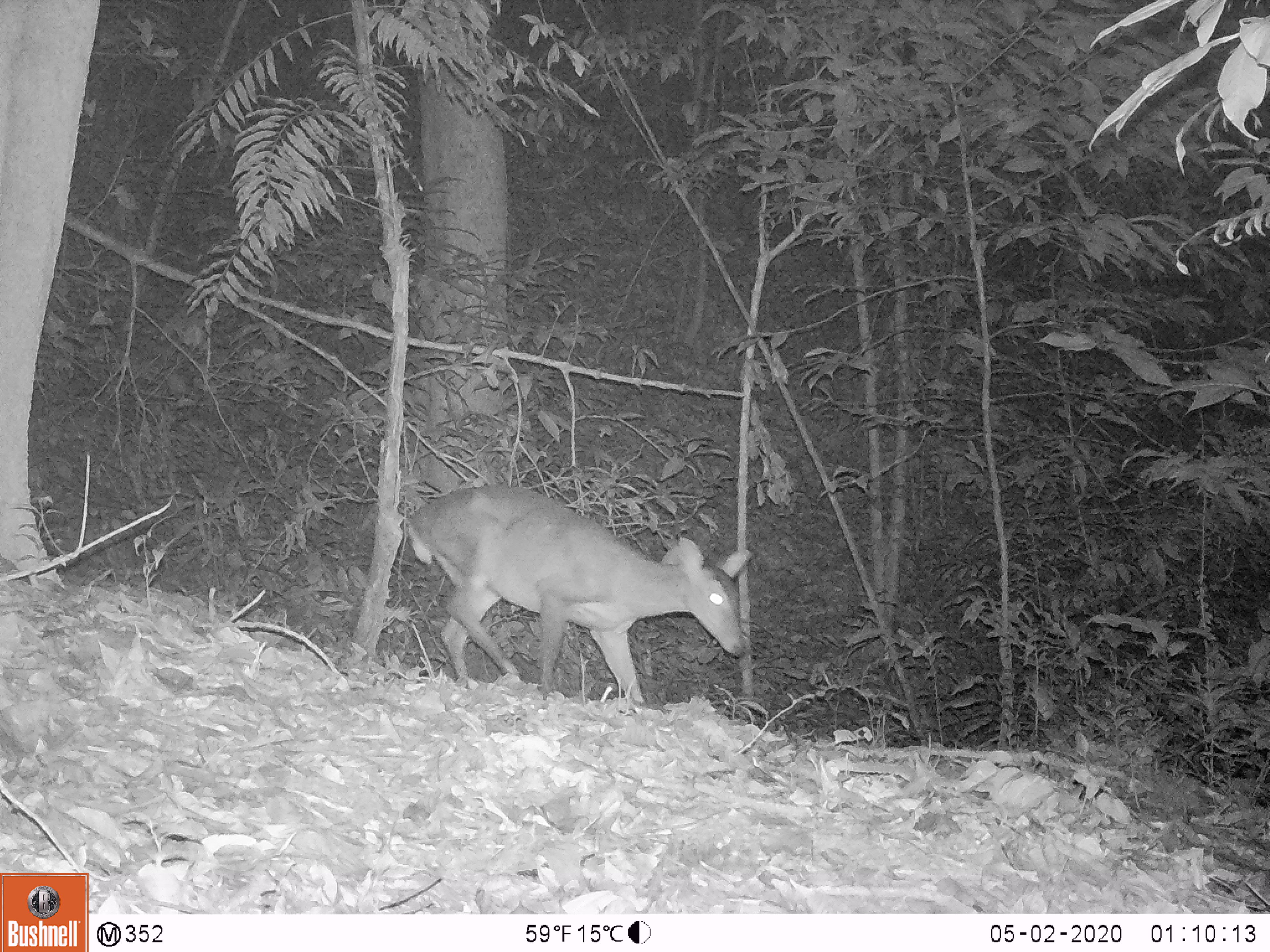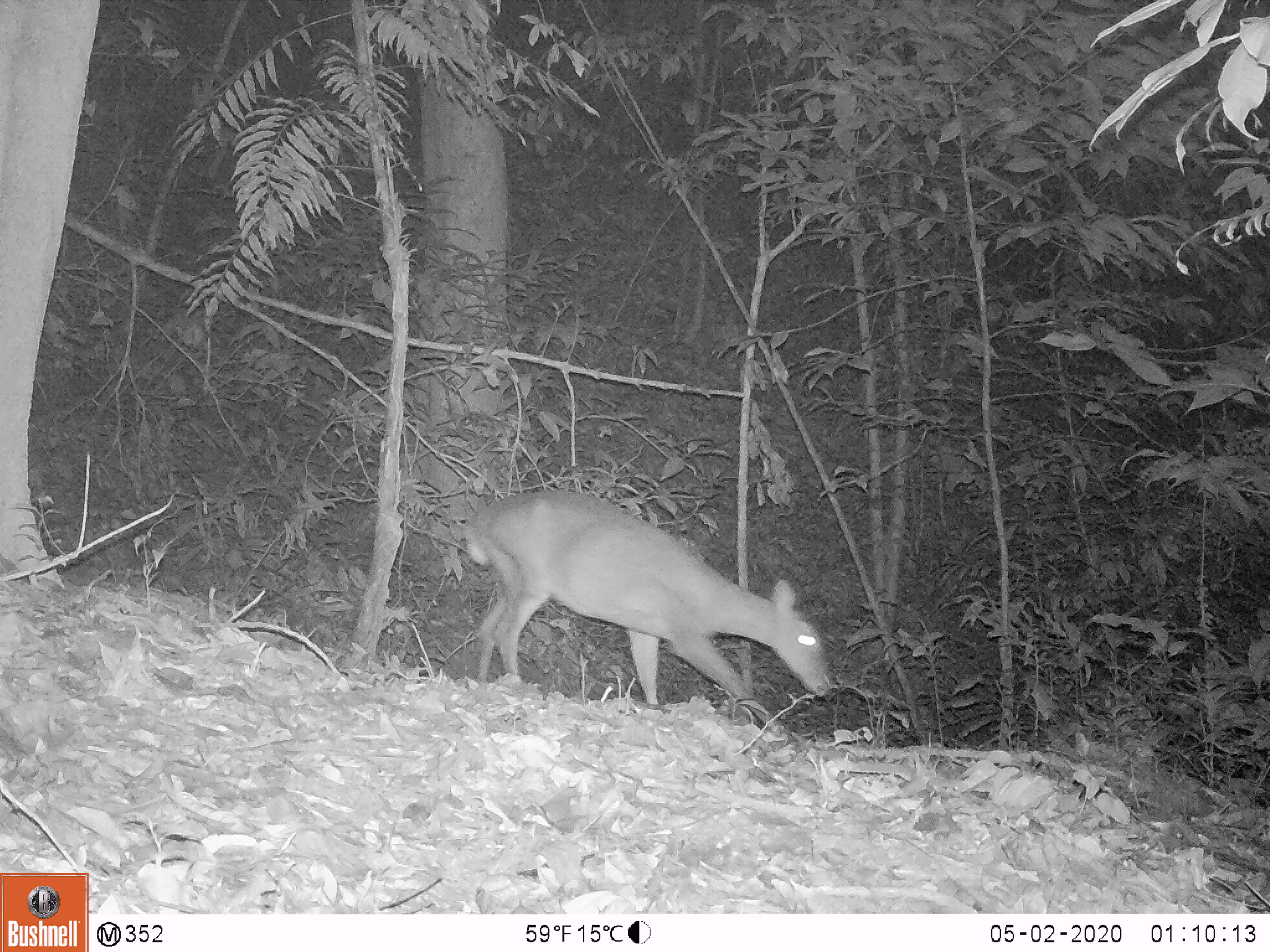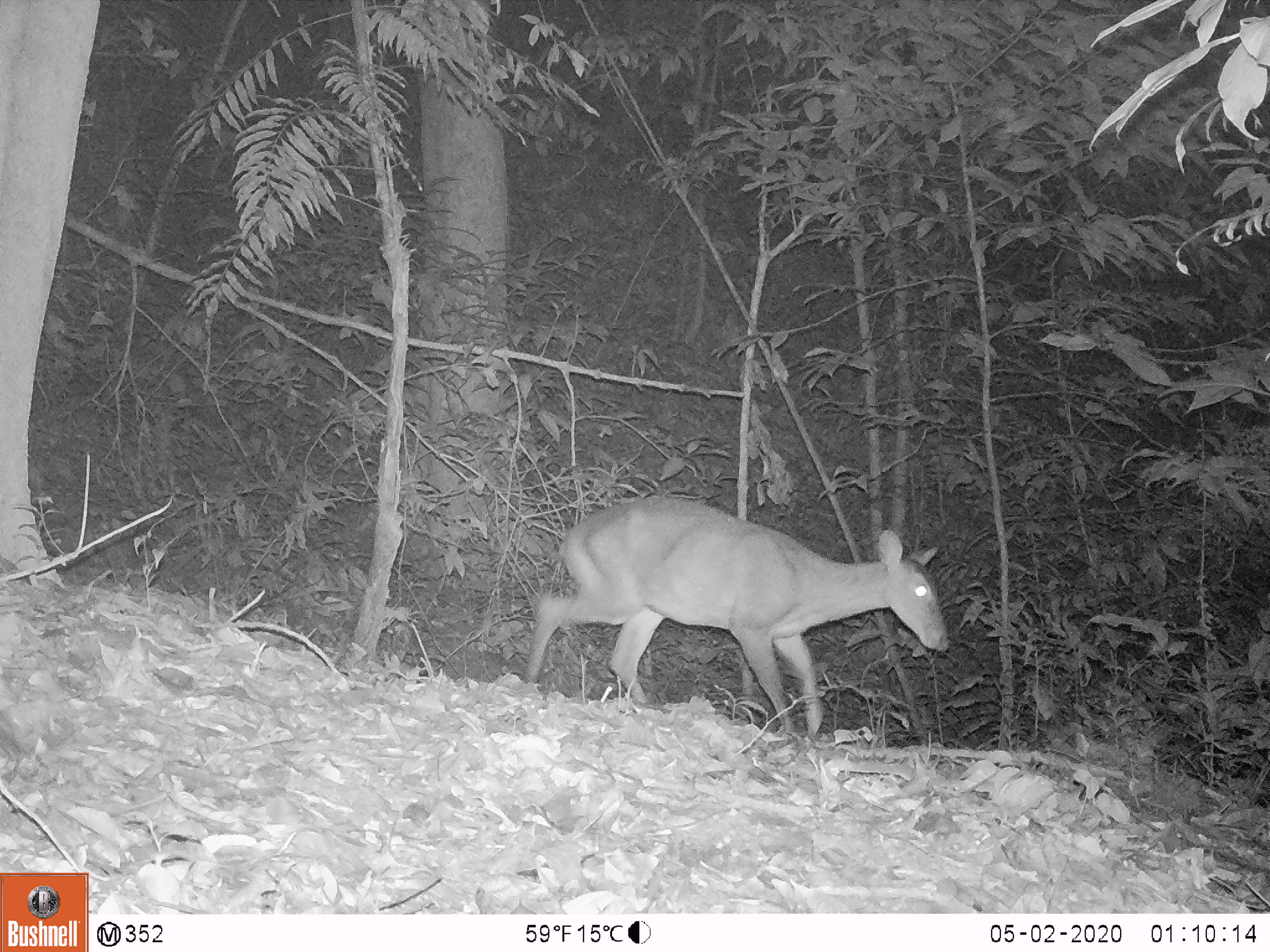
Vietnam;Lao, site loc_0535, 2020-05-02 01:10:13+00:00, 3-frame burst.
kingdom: Animalia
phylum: Chordata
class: Mammalia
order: Artiodactyla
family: Cervidae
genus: Muntiacus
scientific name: Muntiacus vuquangensis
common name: large-antlered muntjac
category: large antlered muntjac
Large antlered muntjac (large-antlered muntjac) (Muntiacus vuquangensis). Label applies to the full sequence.